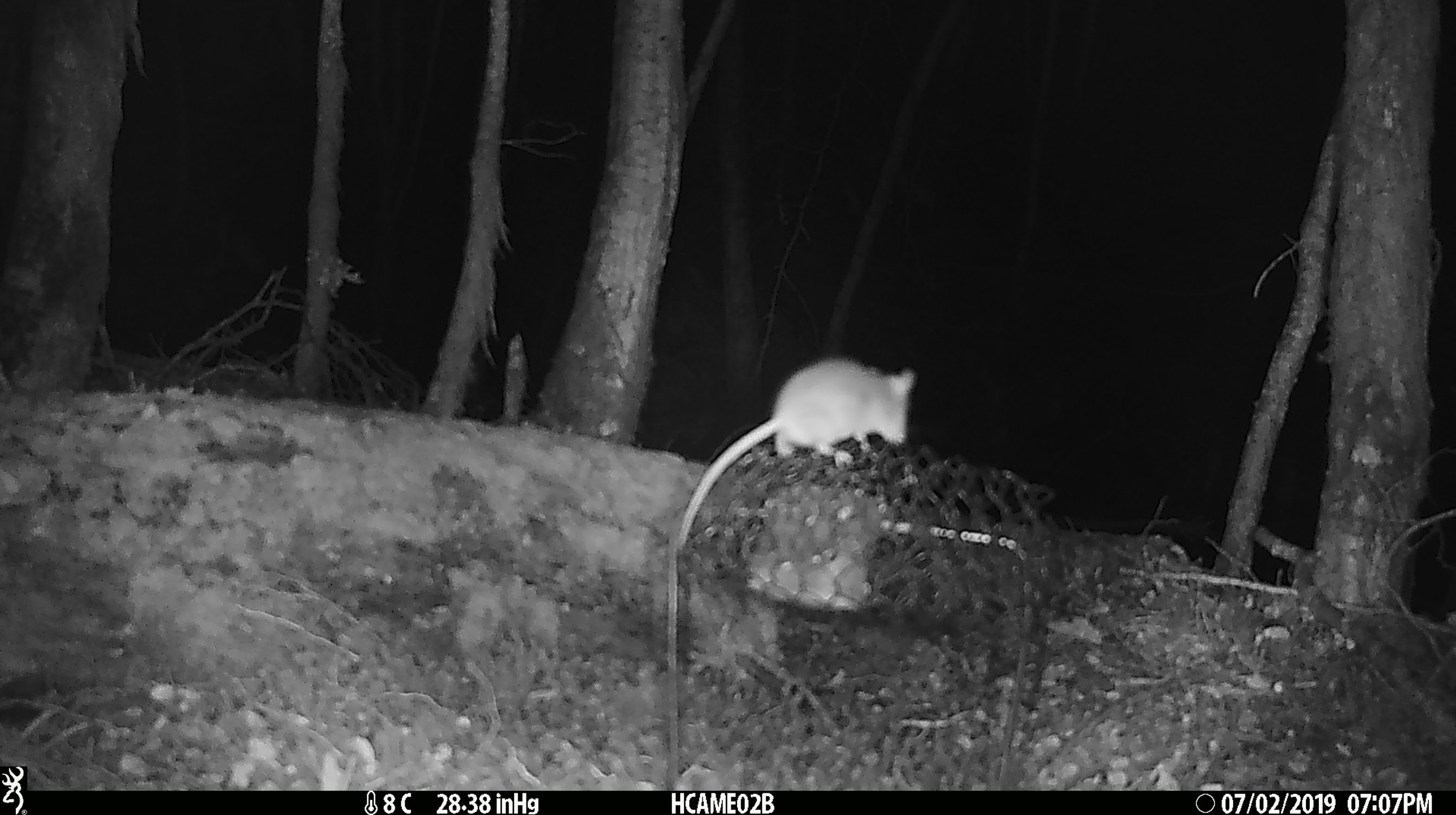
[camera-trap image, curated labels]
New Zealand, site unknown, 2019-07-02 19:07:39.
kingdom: Animalia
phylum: Chordata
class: Mammalia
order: Rodentia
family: Muridae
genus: Mus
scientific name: Mus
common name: mouse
Mouse (Mus).